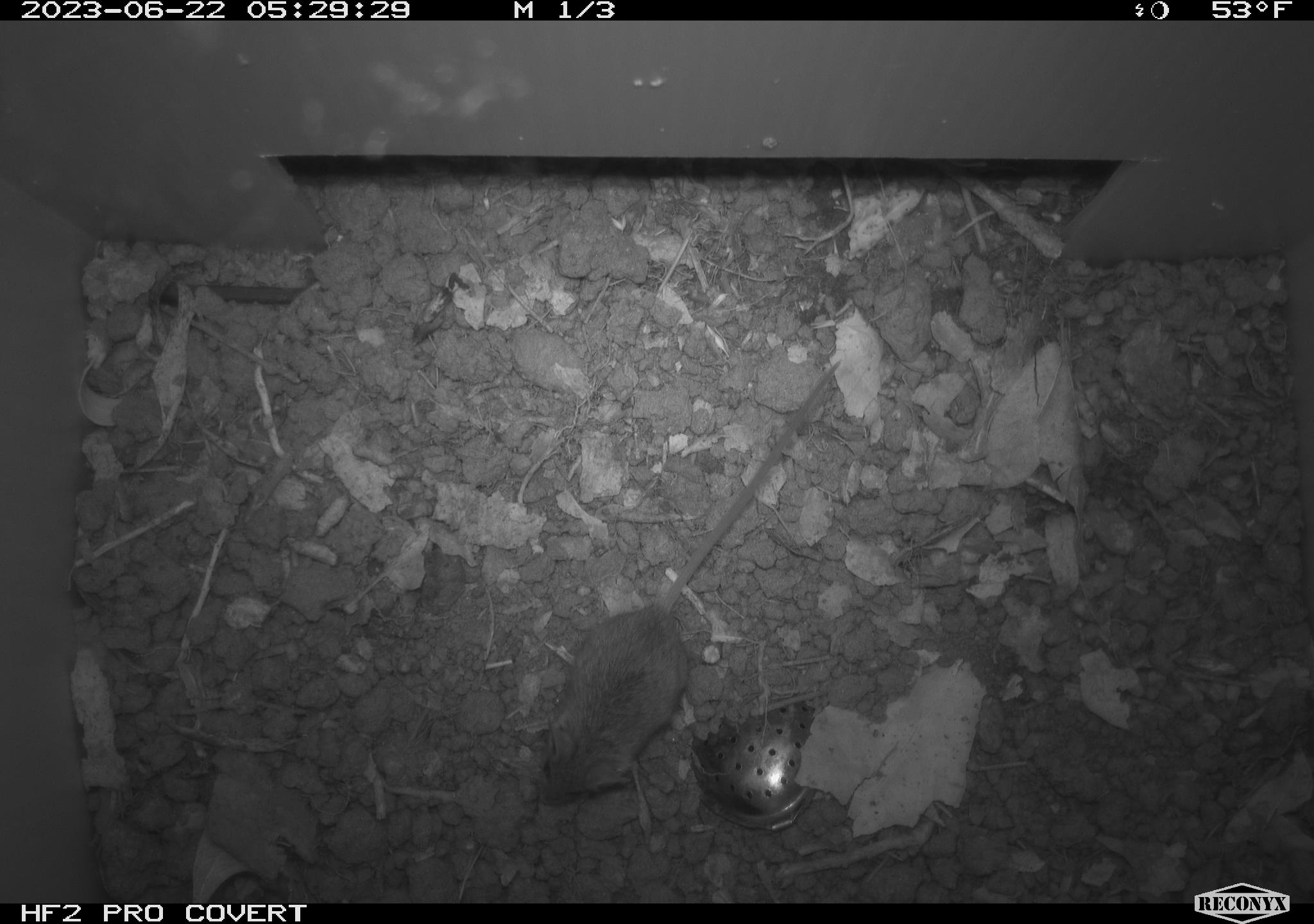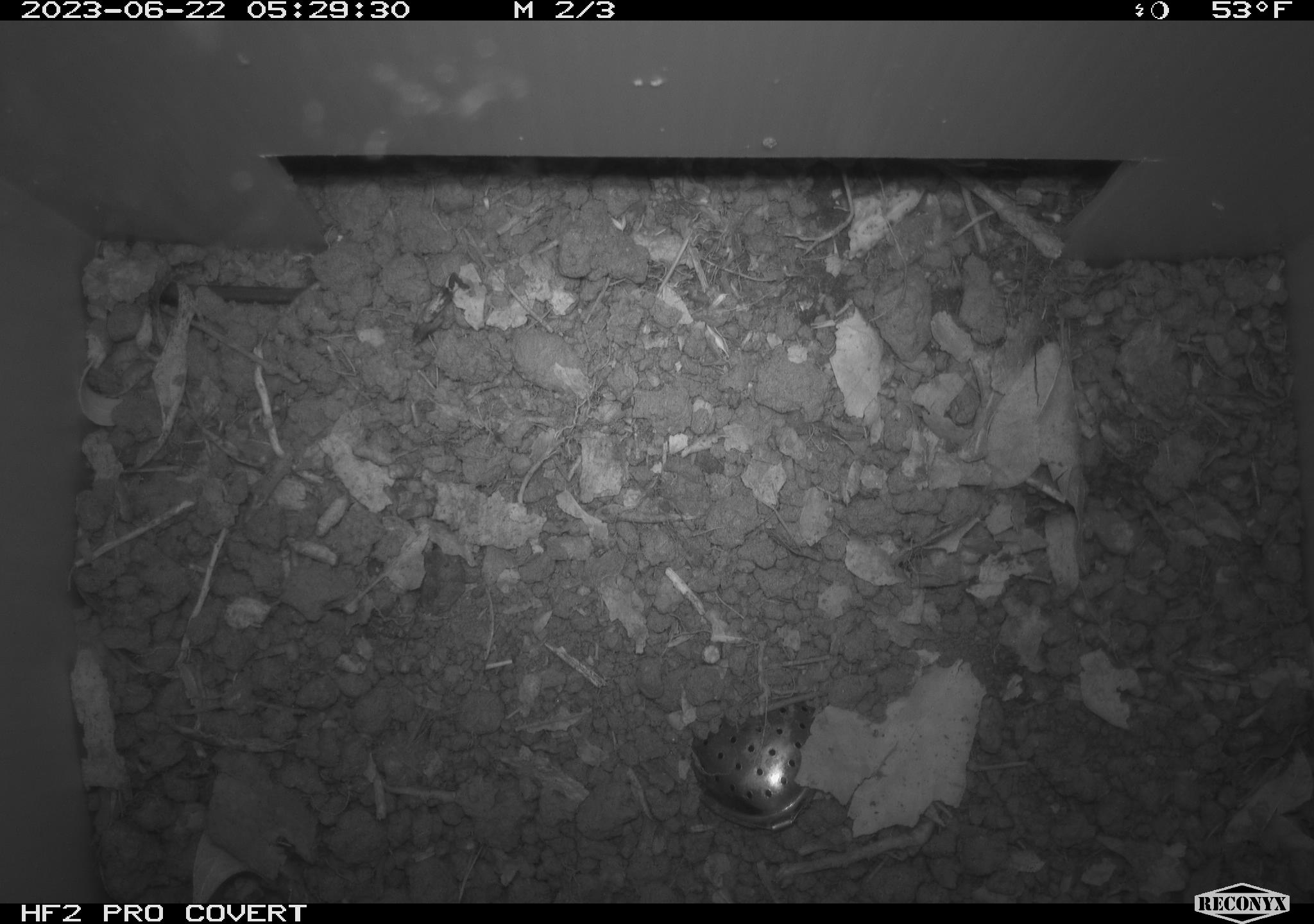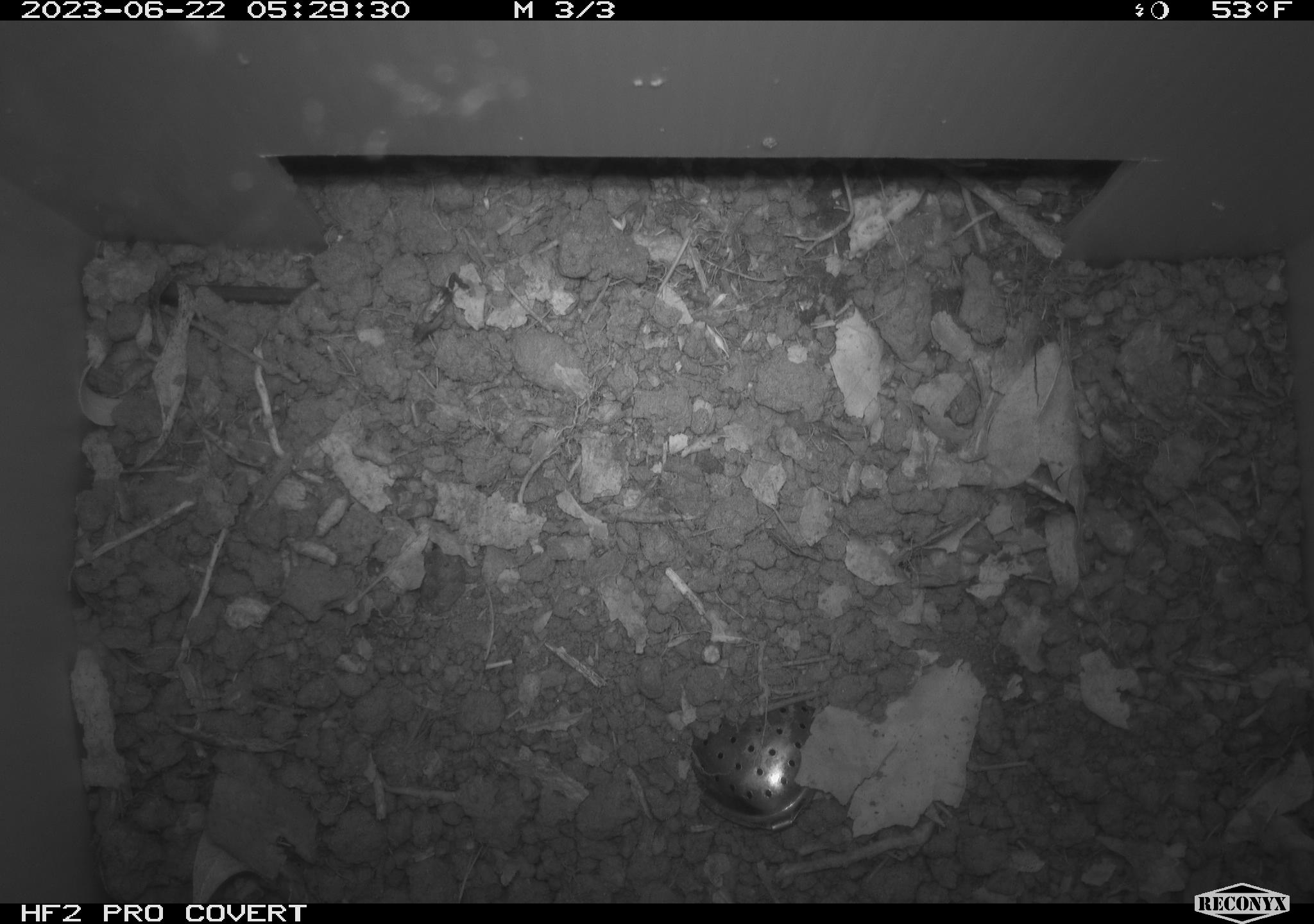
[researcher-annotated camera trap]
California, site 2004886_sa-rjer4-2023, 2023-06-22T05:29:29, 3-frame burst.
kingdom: Animalia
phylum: Chordata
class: Mammalia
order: Rodentia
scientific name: Rodentia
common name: mouse species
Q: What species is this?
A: Mouse species (Rodentia).